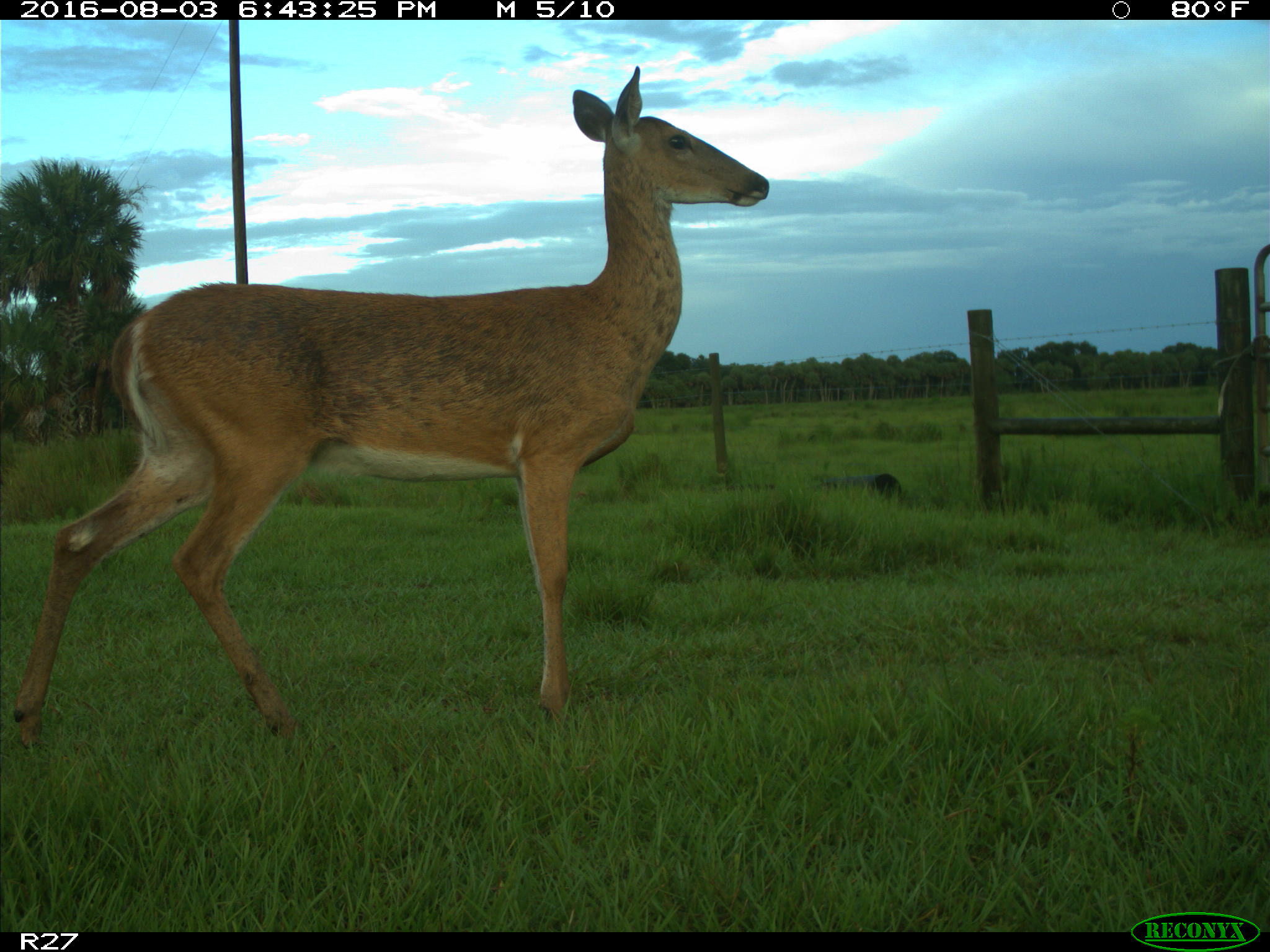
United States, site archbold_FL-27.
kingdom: Animalia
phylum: Chordata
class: Mammalia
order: Artiodactyla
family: Cervidae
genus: Odocoileus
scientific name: Odocoileus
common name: deer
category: unidentified deer